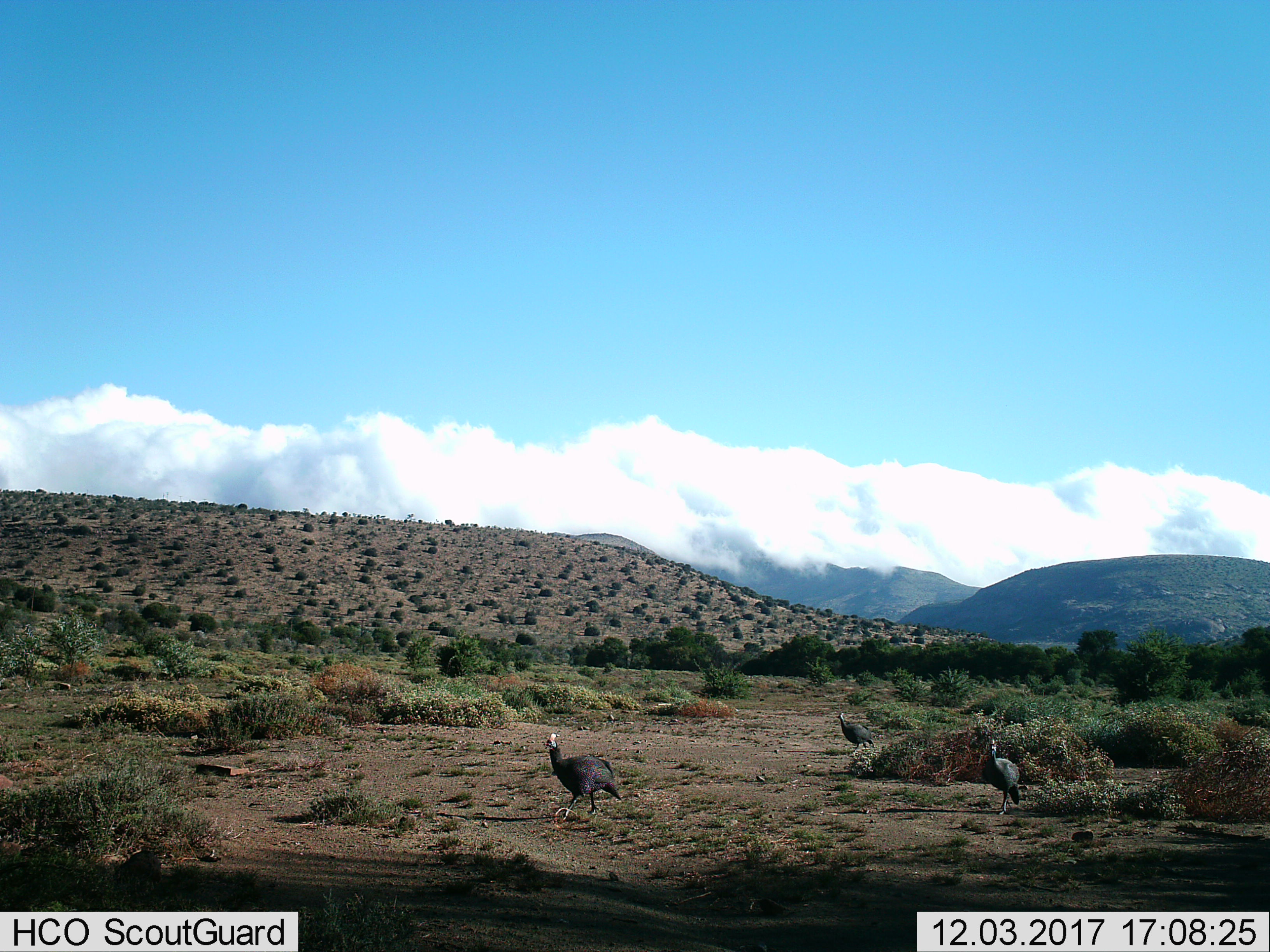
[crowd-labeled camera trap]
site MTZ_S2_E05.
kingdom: Animalia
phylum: Chordata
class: Aves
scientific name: Aves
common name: bird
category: birdother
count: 3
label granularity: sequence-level